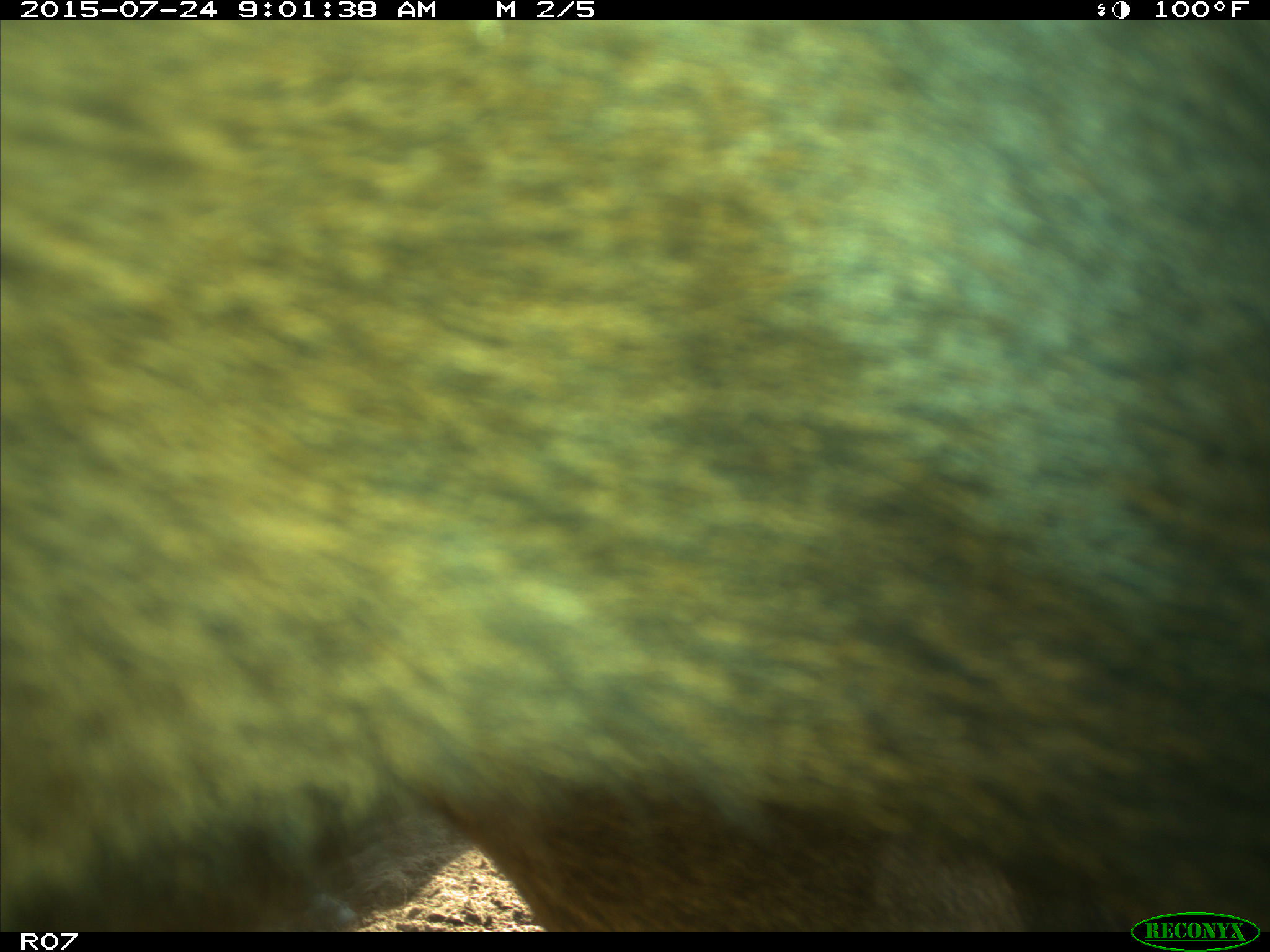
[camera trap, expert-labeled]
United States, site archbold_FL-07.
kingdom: Animalia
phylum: Chordata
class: Mammalia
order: Artiodactyla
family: Bovidae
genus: Bos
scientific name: Bos taurus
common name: domestic cow